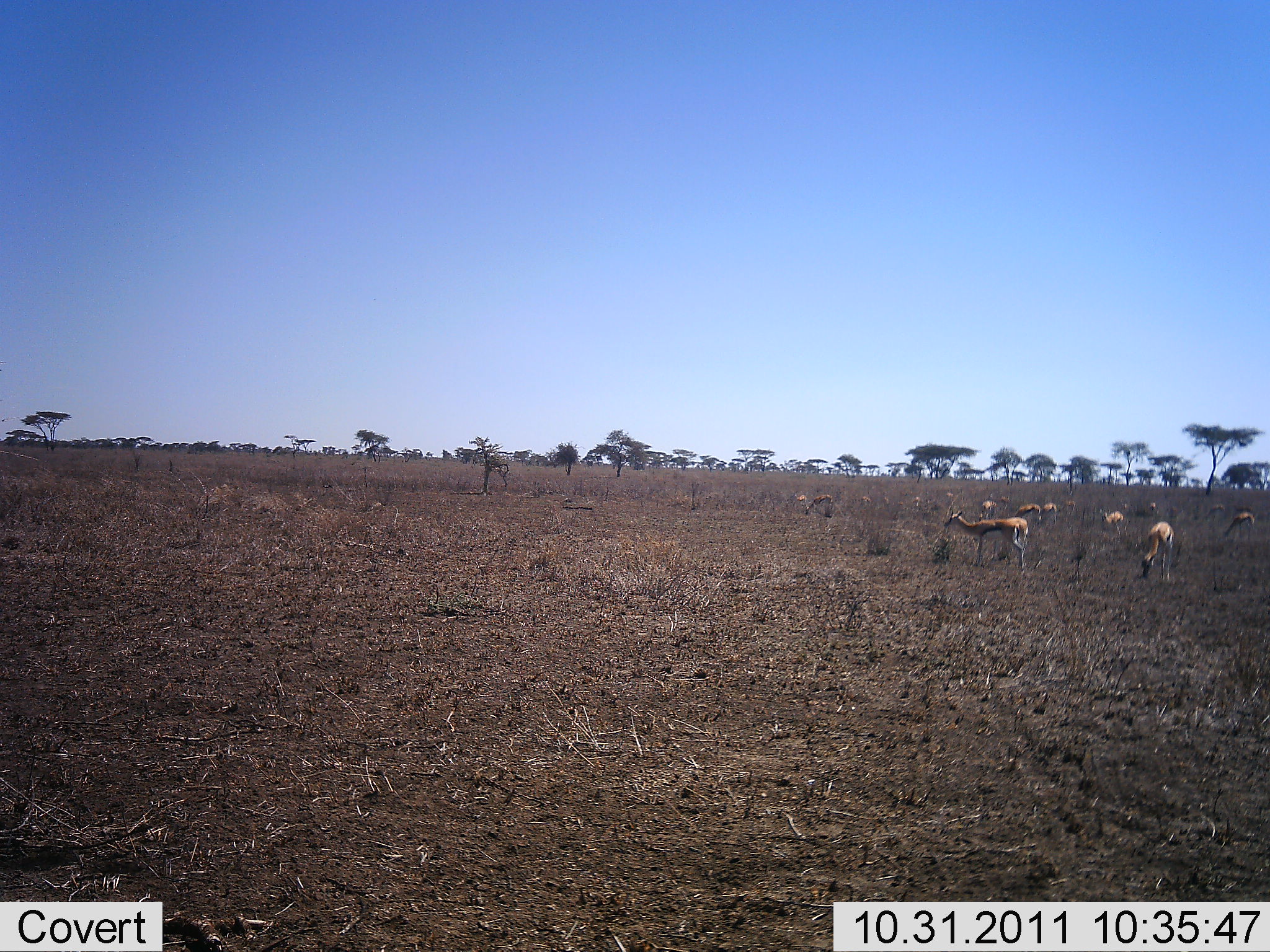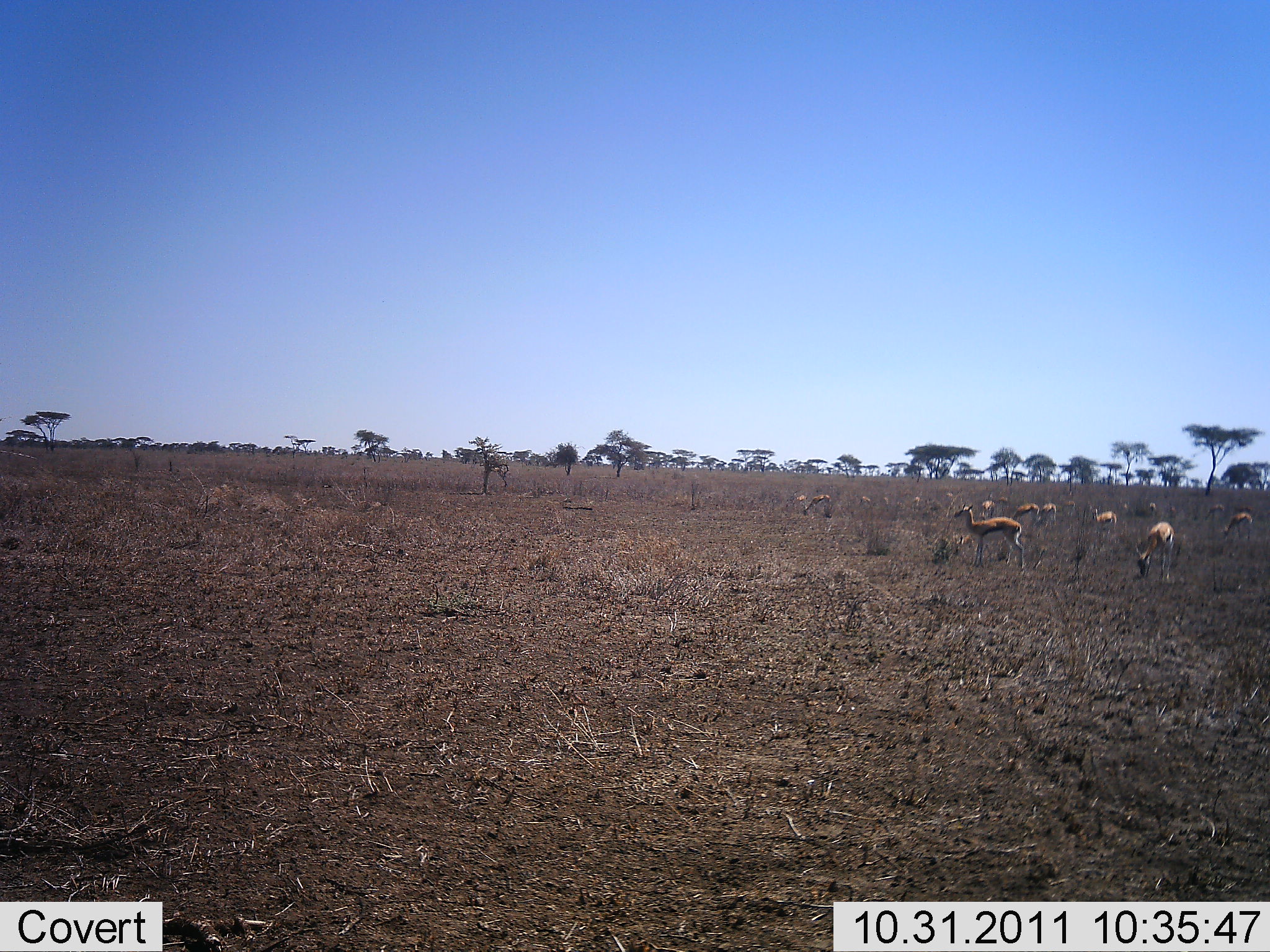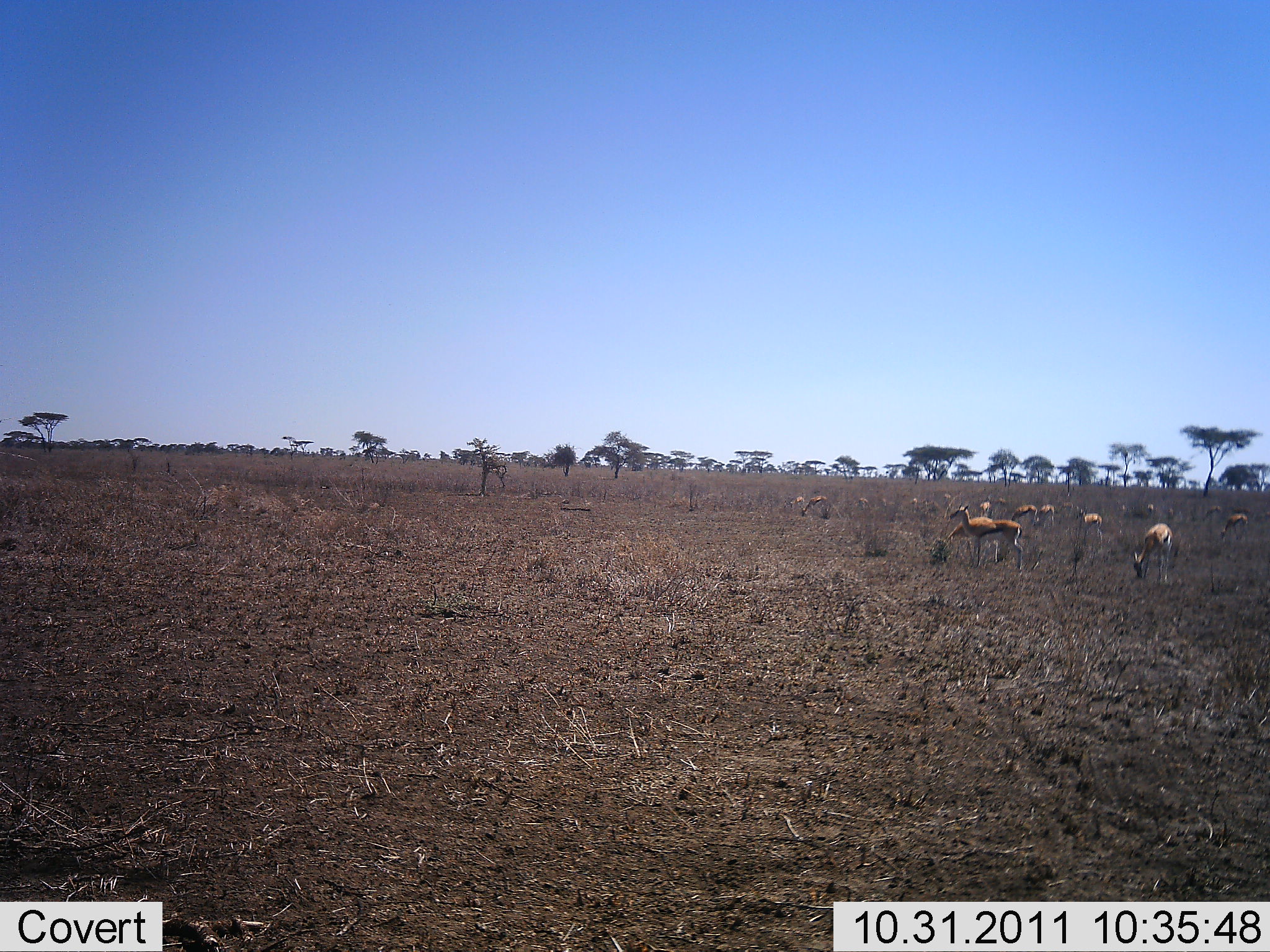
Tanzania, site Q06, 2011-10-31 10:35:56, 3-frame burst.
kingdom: Animalia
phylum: Chordata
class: Mammalia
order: Artiodactyla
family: Bovidae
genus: Eudorcas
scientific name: Eudorcas thomsonii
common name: thomson's gazelle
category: gazellethomsons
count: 11-50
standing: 62%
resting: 8%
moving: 23%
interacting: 0%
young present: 0%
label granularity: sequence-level